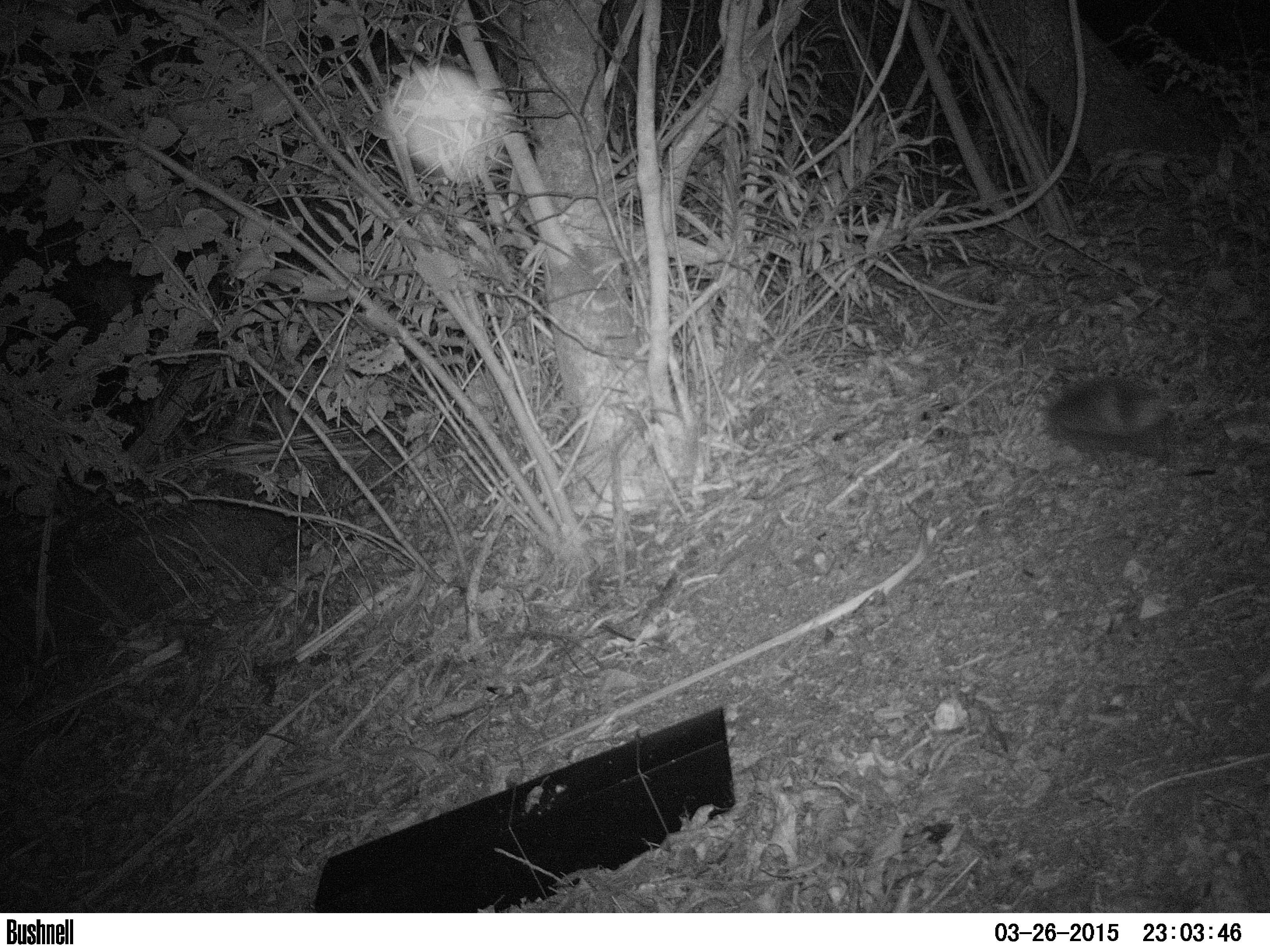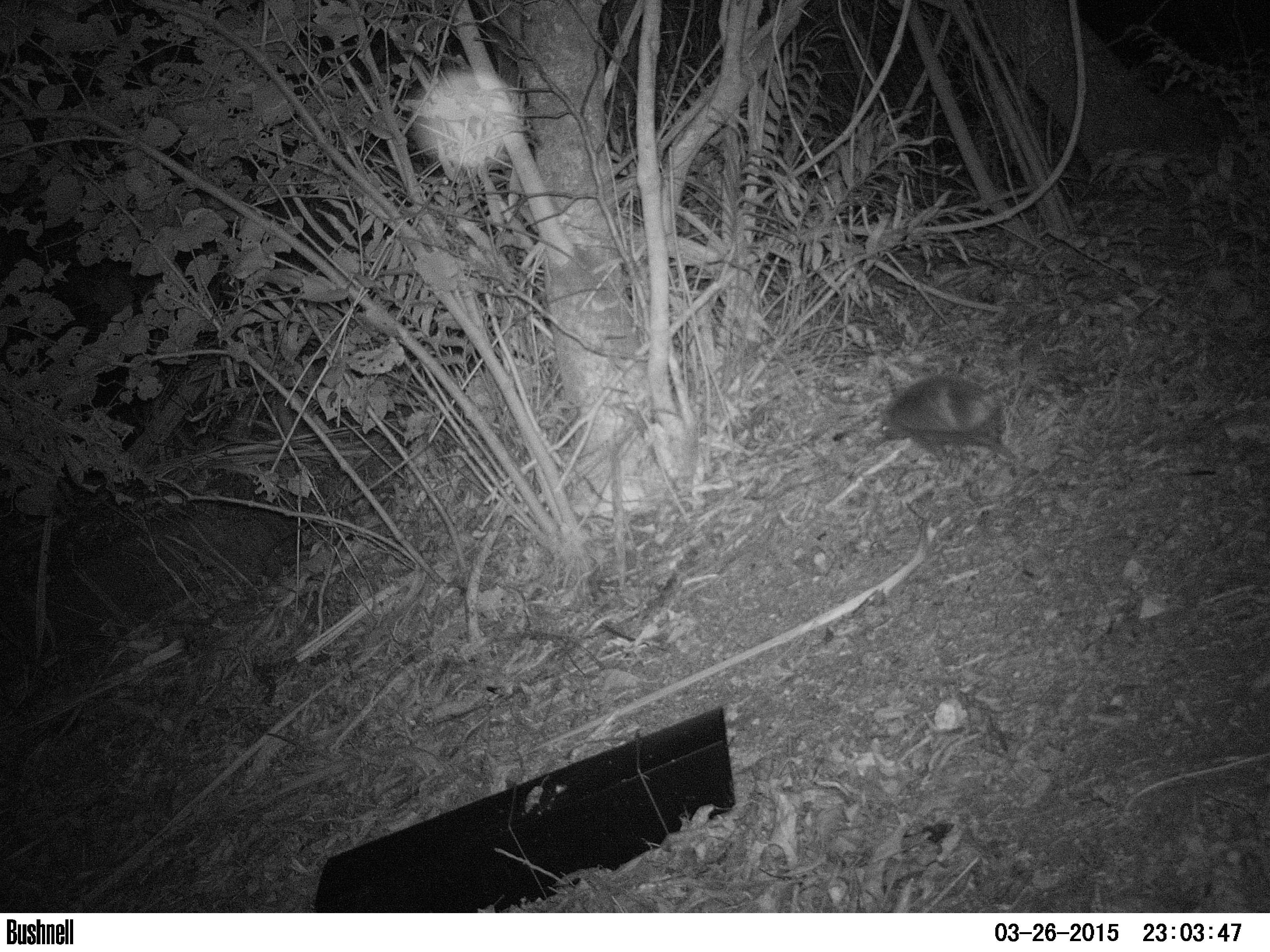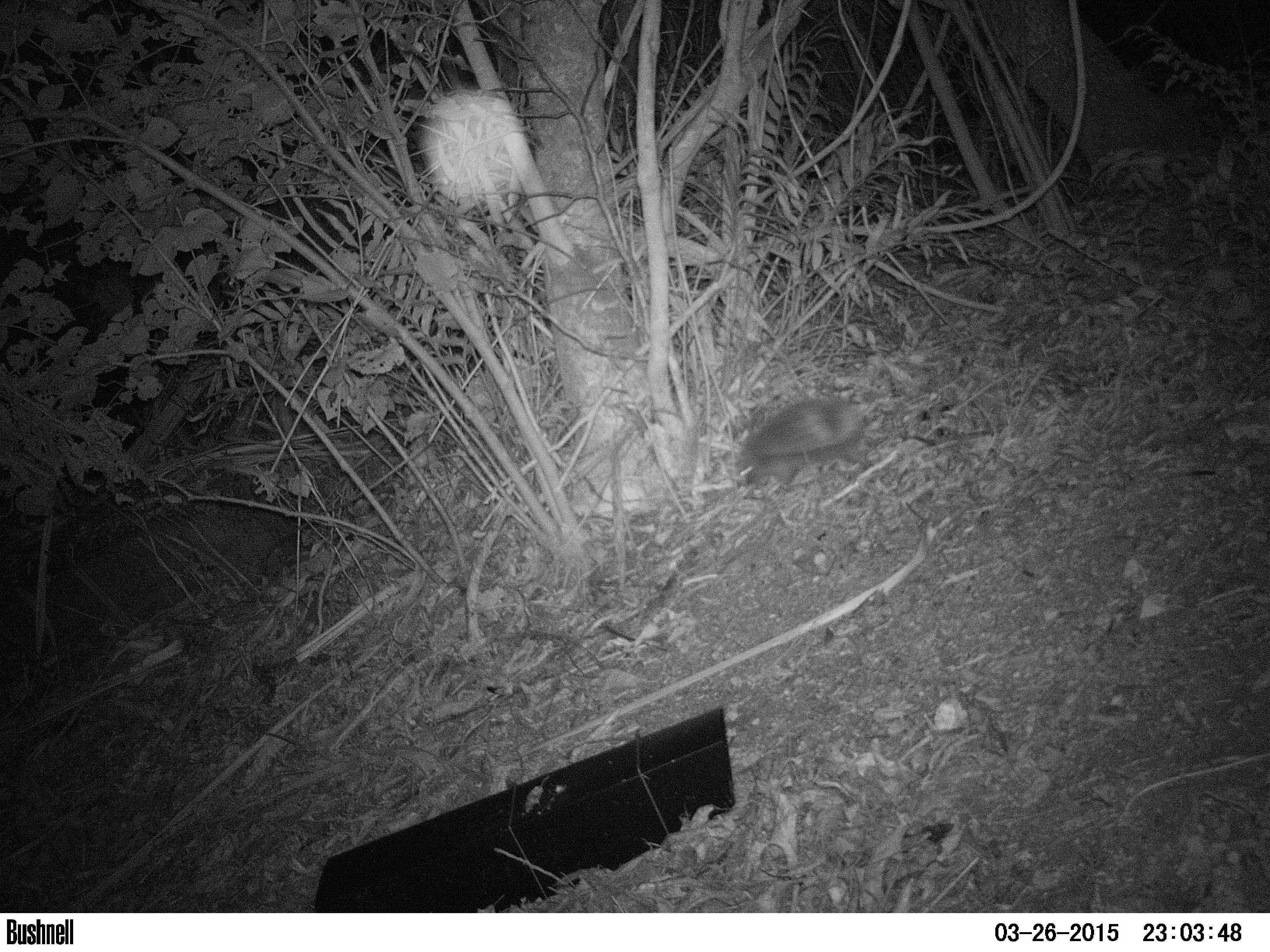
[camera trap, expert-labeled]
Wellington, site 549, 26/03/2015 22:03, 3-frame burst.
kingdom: Animalia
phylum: Chordata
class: Mammalia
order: Eulipotyphla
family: Erinaceidae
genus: Erinaceus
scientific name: Erinaceus europaeus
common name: hedgehog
Hedgehog (Erinaceus europaeus).